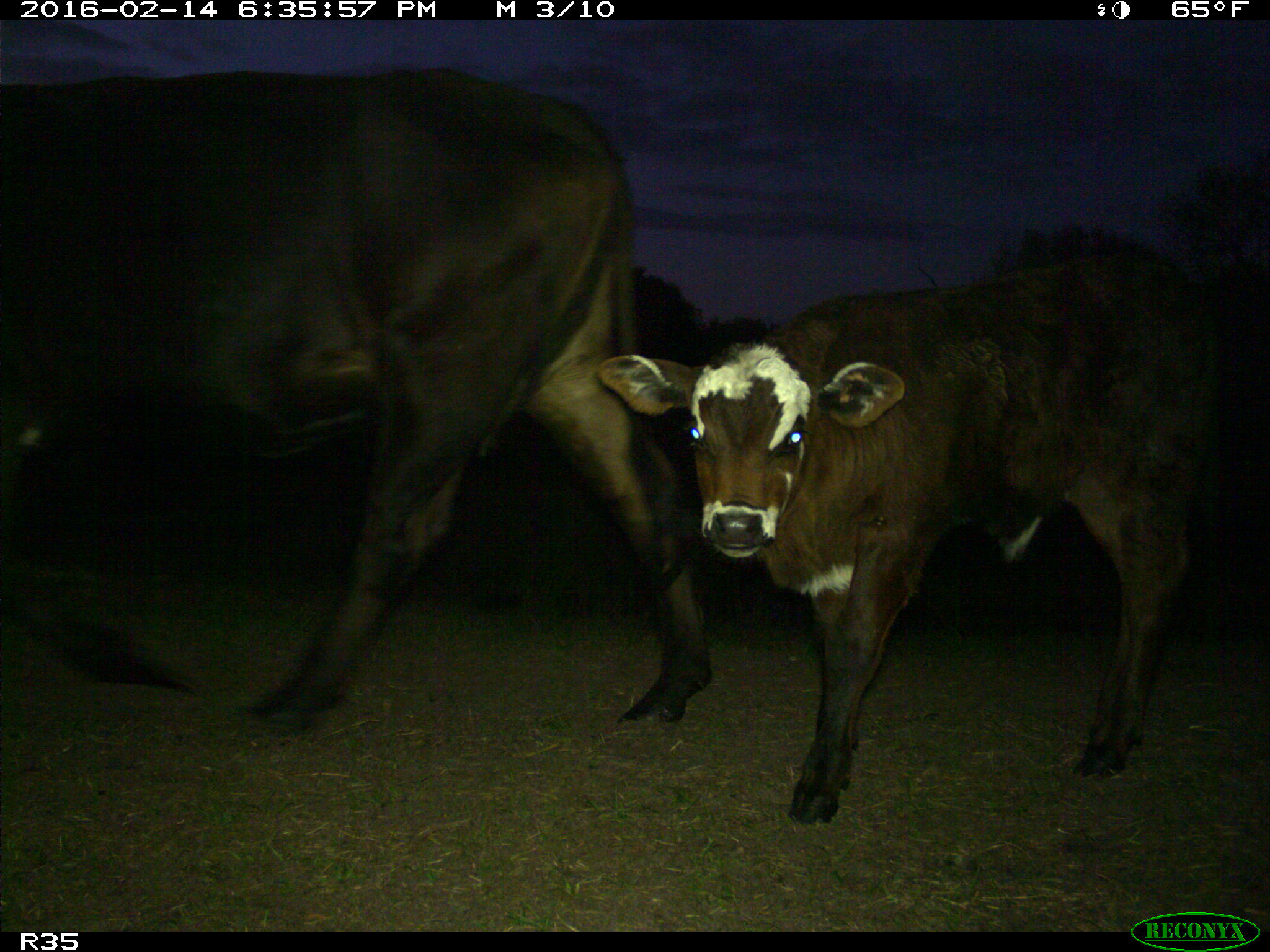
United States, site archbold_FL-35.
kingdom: Animalia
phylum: Chordata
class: Mammalia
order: Artiodactyla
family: Bovidae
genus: Bos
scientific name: Bos taurus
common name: domestic cow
Bos taurus (domestic cow).